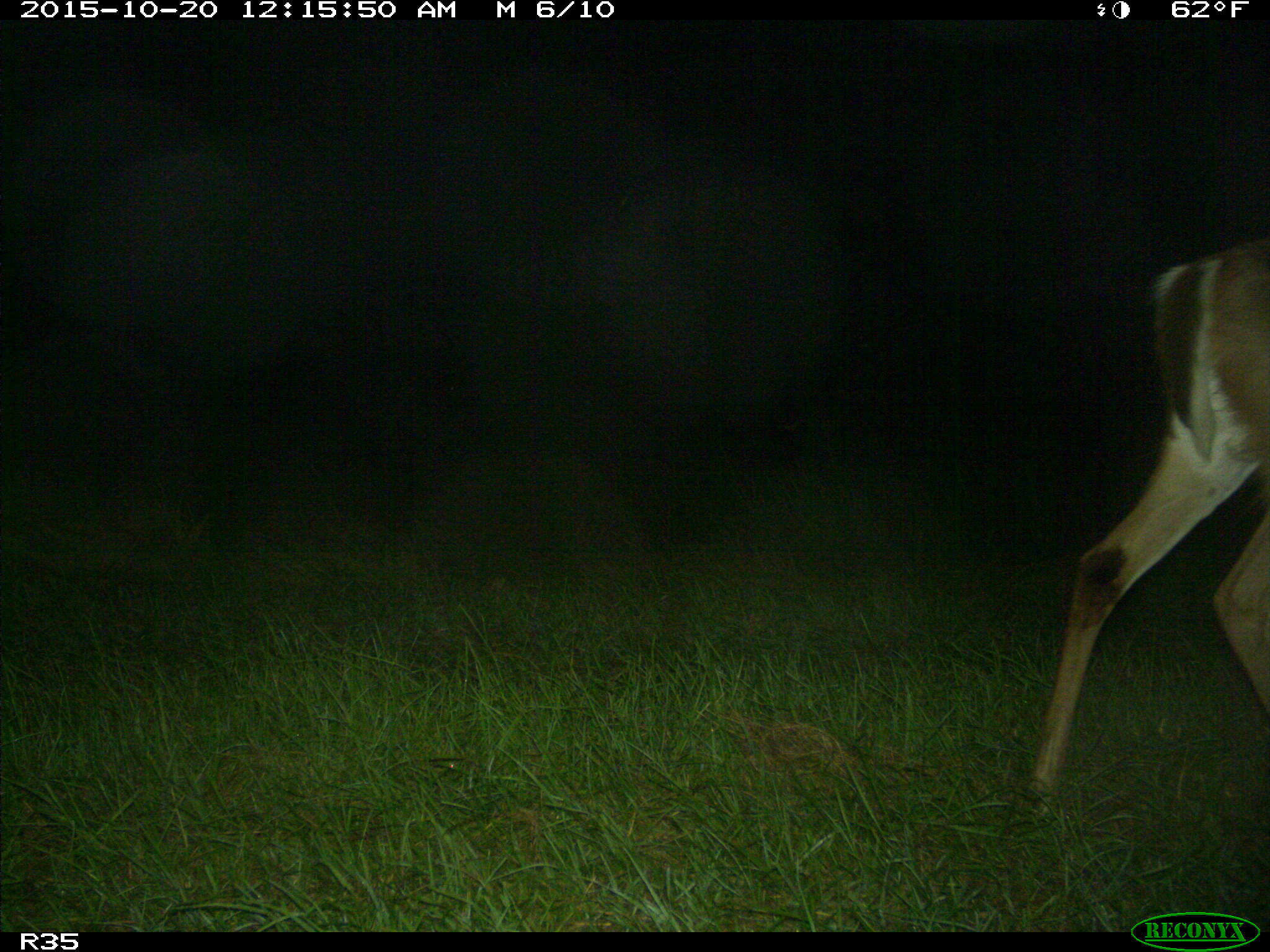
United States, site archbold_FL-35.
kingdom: Animalia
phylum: Chordata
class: Mammalia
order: Artiodactyla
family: Cervidae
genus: Odocoileus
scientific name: Odocoileus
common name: deer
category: unidentified deer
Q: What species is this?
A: Unidentified deer (deer) (Odocoileus).